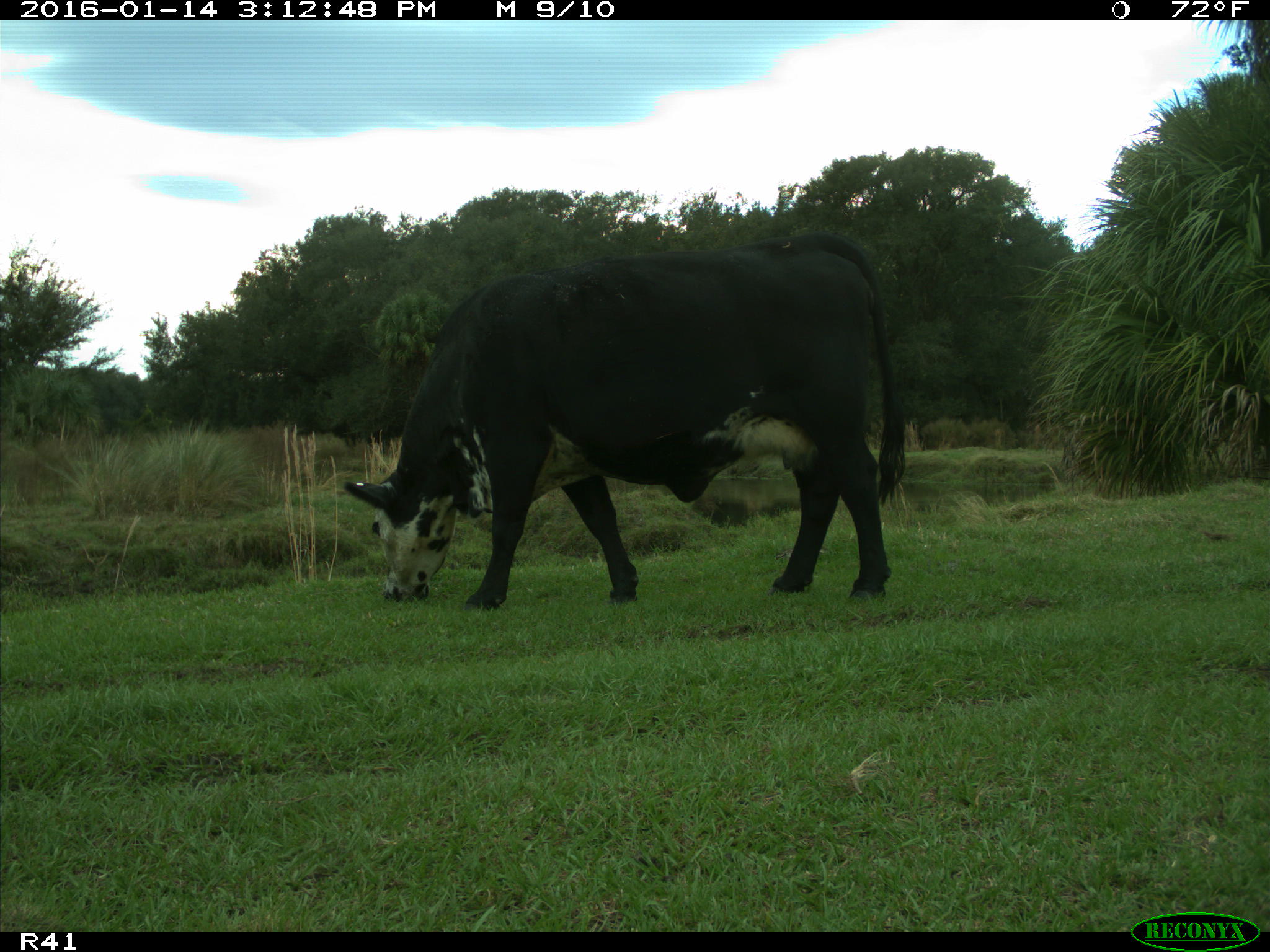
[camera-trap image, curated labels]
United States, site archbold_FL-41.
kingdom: Animalia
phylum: Chordata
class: Mammalia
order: Artiodactyla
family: Bovidae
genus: Bos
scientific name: Bos taurus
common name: domestic cow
Bos taurus (domestic cow).